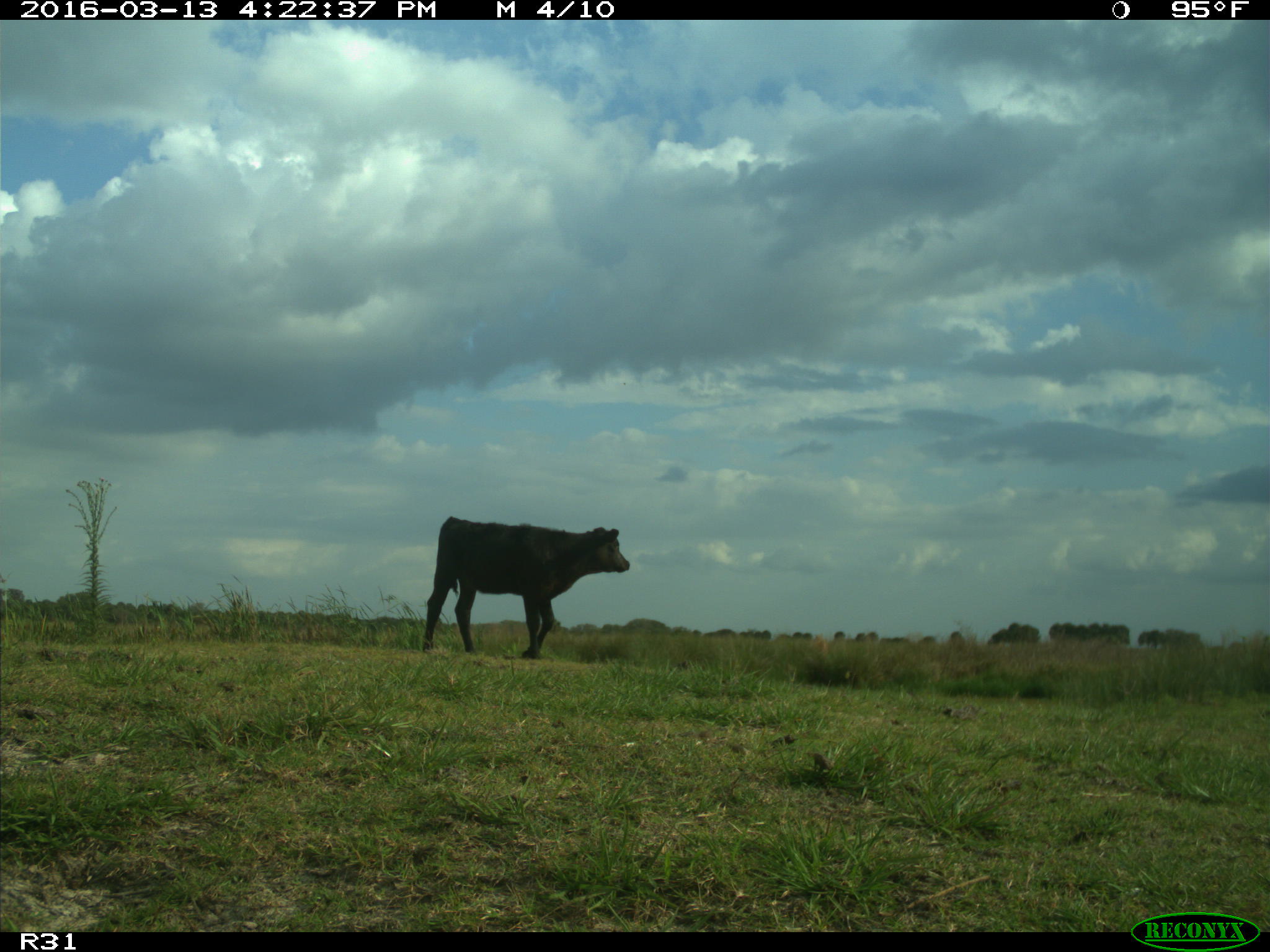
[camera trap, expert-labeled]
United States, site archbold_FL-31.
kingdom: Animalia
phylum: Chordata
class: Mammalia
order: Artiodactyla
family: Bovidae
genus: Bos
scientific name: Bos taurus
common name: domestic cow